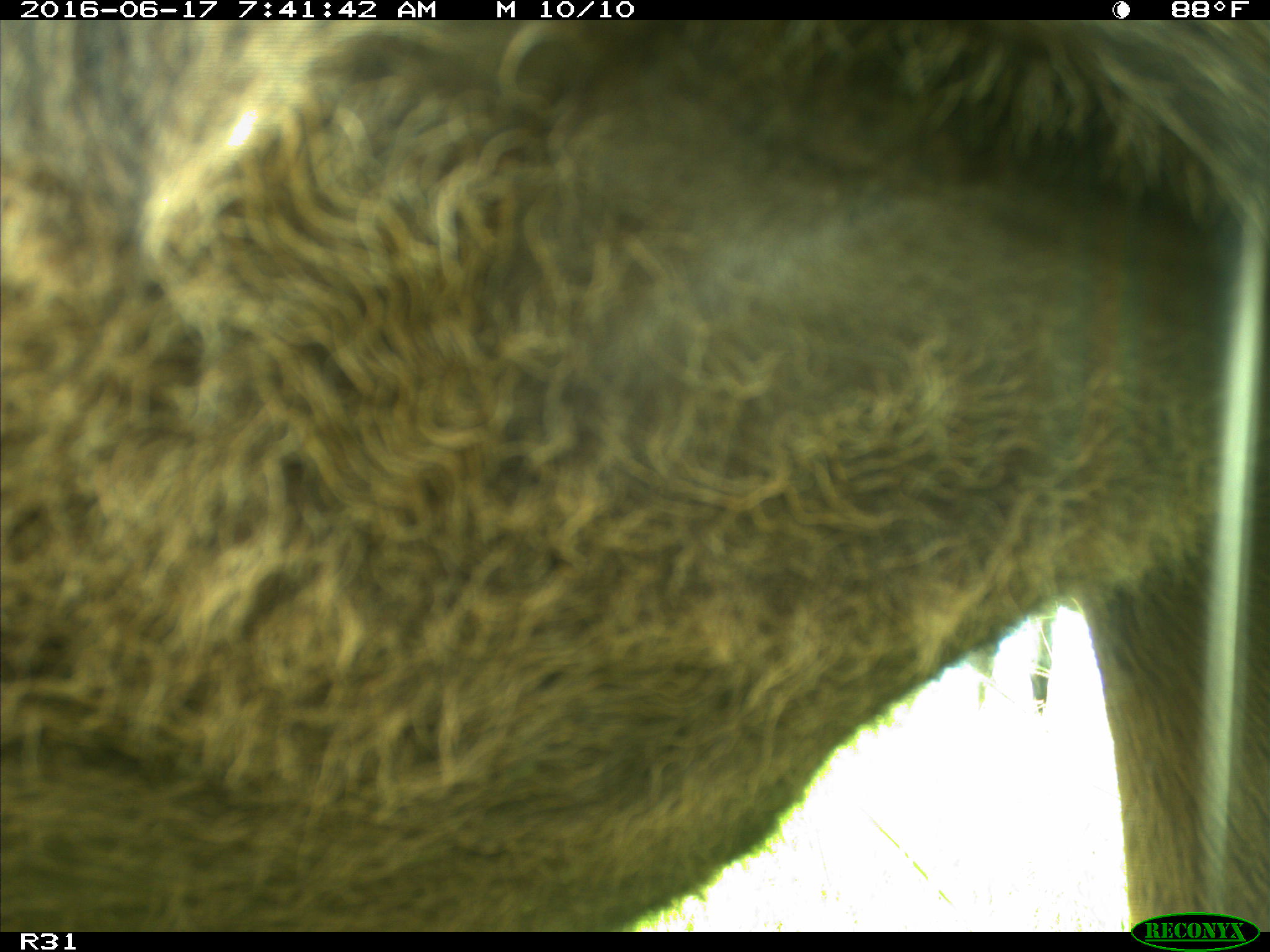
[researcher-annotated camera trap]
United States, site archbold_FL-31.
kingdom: Animalia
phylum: Chordata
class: Mammalia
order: Artiodactyla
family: Bovidae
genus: Bos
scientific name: Bos taurus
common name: domestic cow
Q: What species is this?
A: Bos taurus (domestic cow).